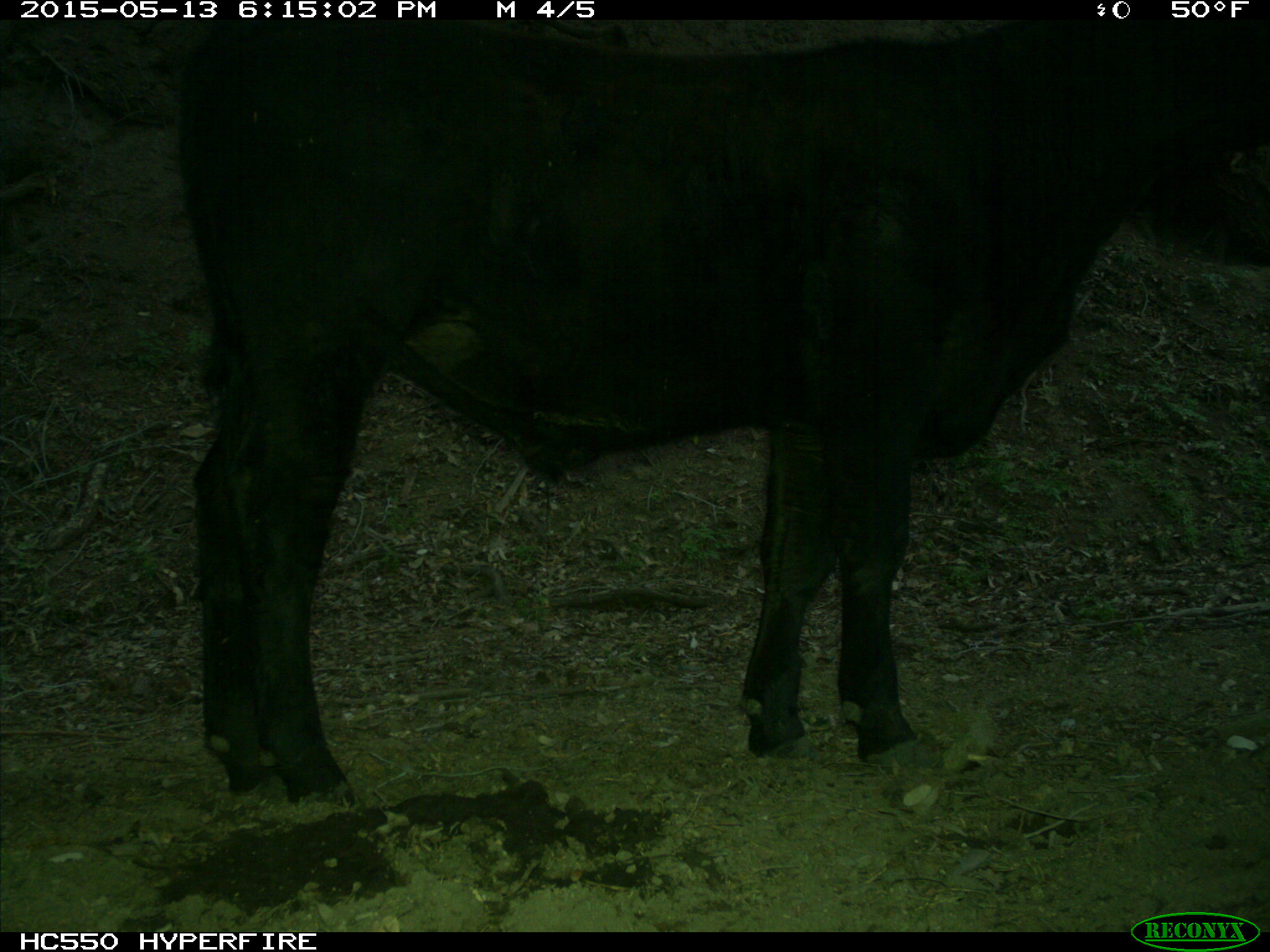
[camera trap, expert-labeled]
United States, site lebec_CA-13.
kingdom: Animalia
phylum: Chordata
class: Mammalia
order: Artiodactyla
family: Bovidae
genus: Bos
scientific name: Bos taurus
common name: domestic cow